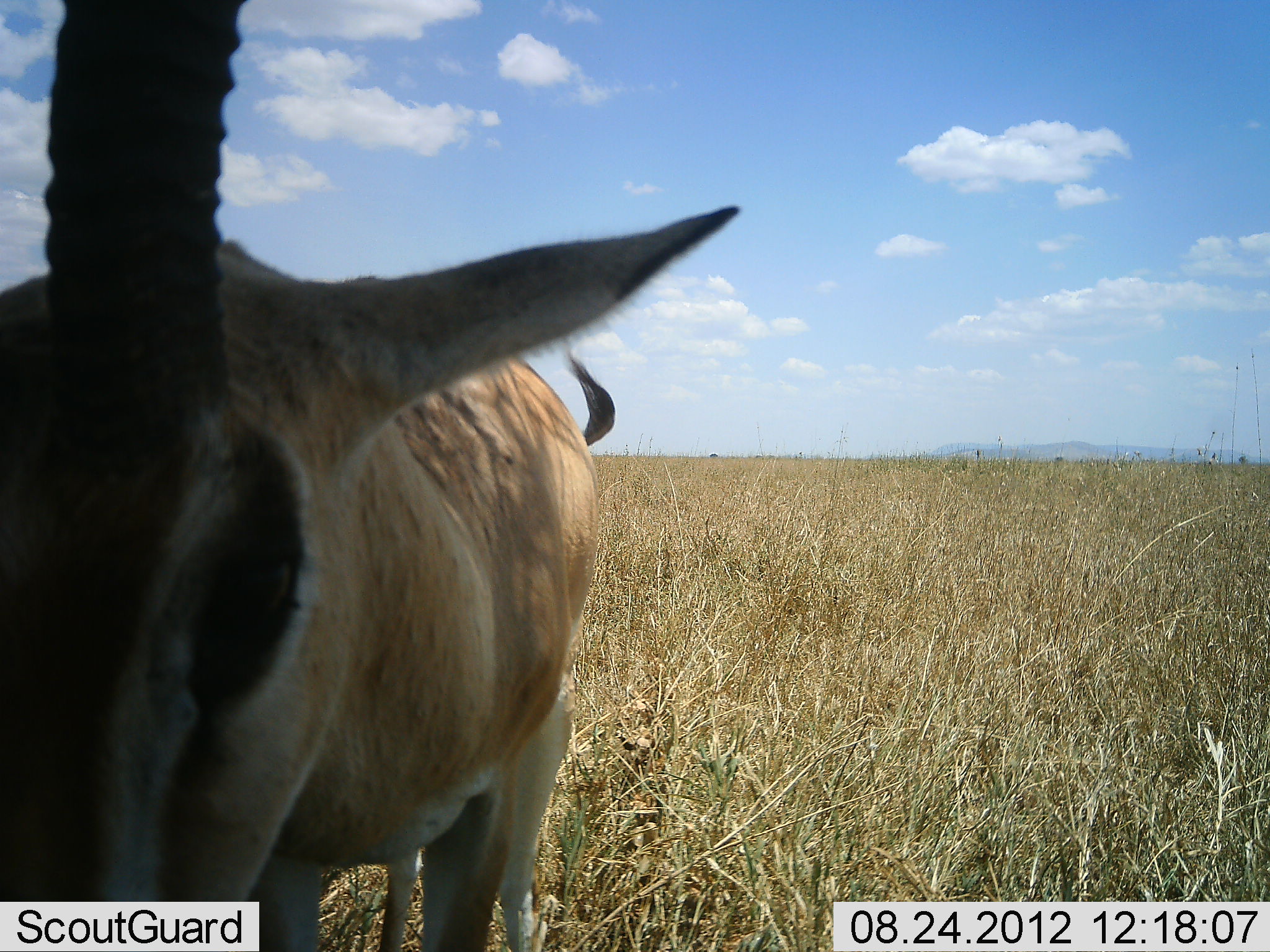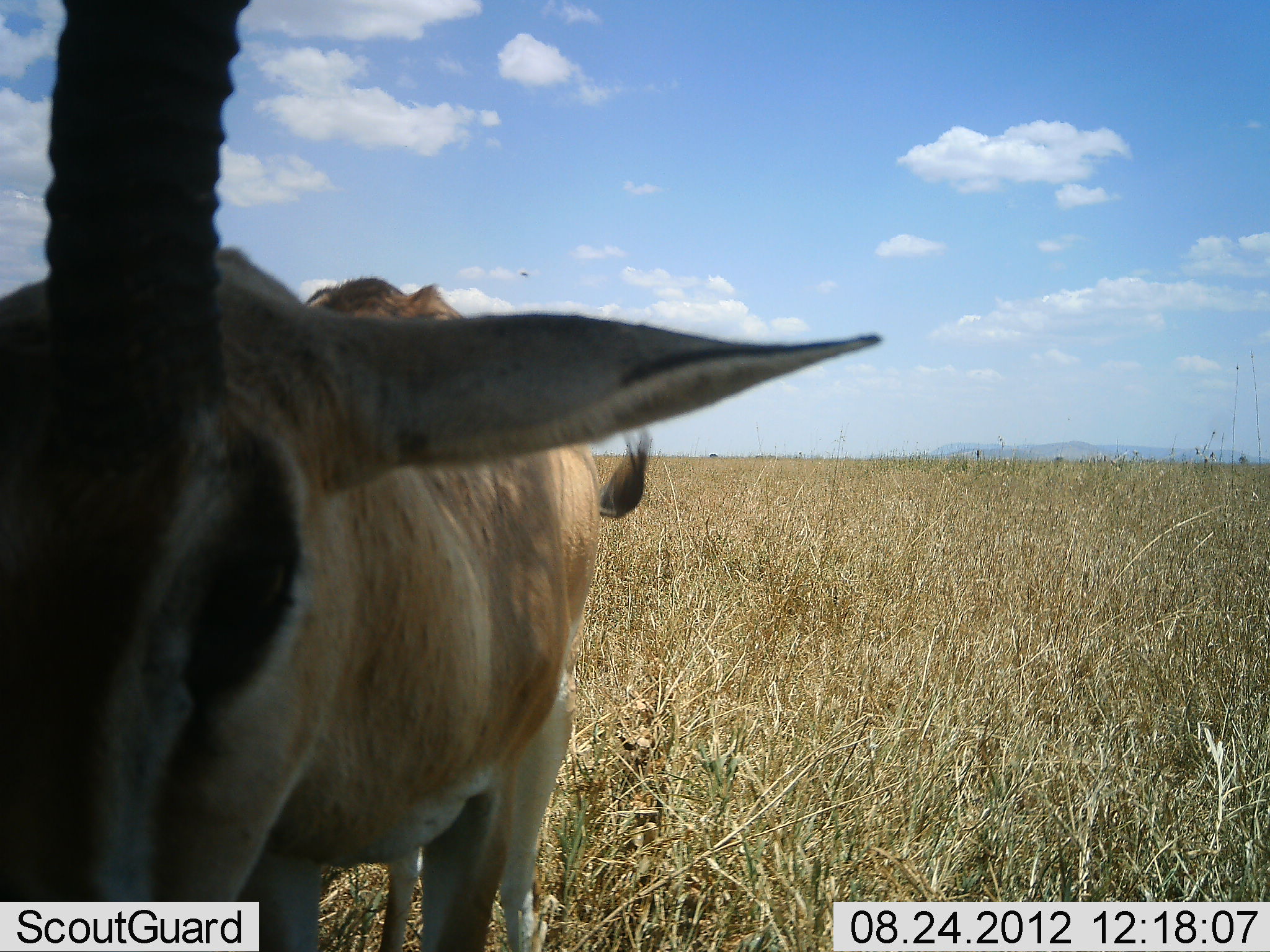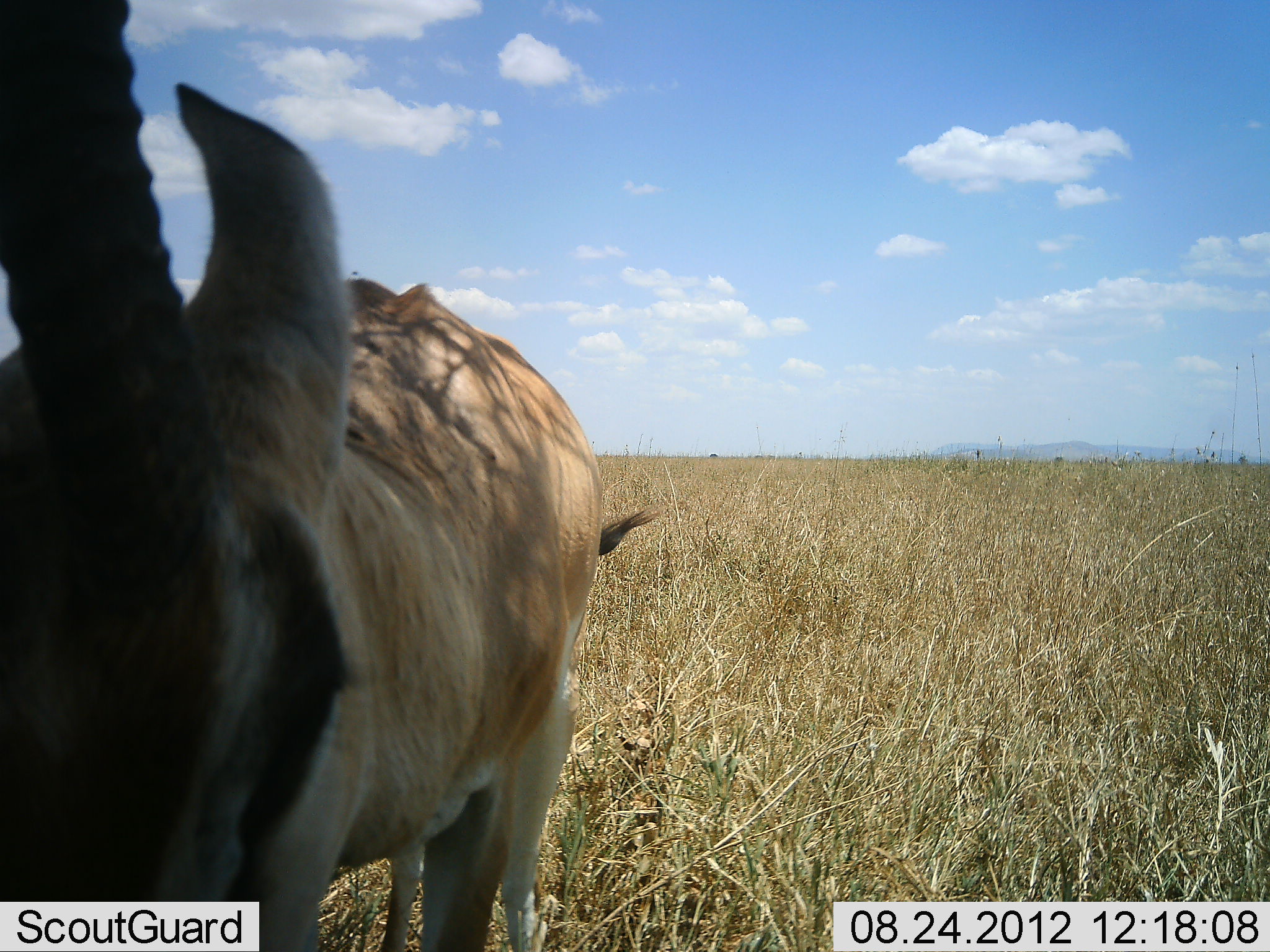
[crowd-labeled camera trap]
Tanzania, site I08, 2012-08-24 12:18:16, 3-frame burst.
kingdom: Animalia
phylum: Chordata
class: Mammalia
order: Artiodactyla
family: Bovidae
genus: Nanger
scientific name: Nanger granti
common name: grant's gazelle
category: gazellegrants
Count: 1.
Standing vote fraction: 80%.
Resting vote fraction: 0%.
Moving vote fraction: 0%.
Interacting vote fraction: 0%.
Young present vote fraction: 0%.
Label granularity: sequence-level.